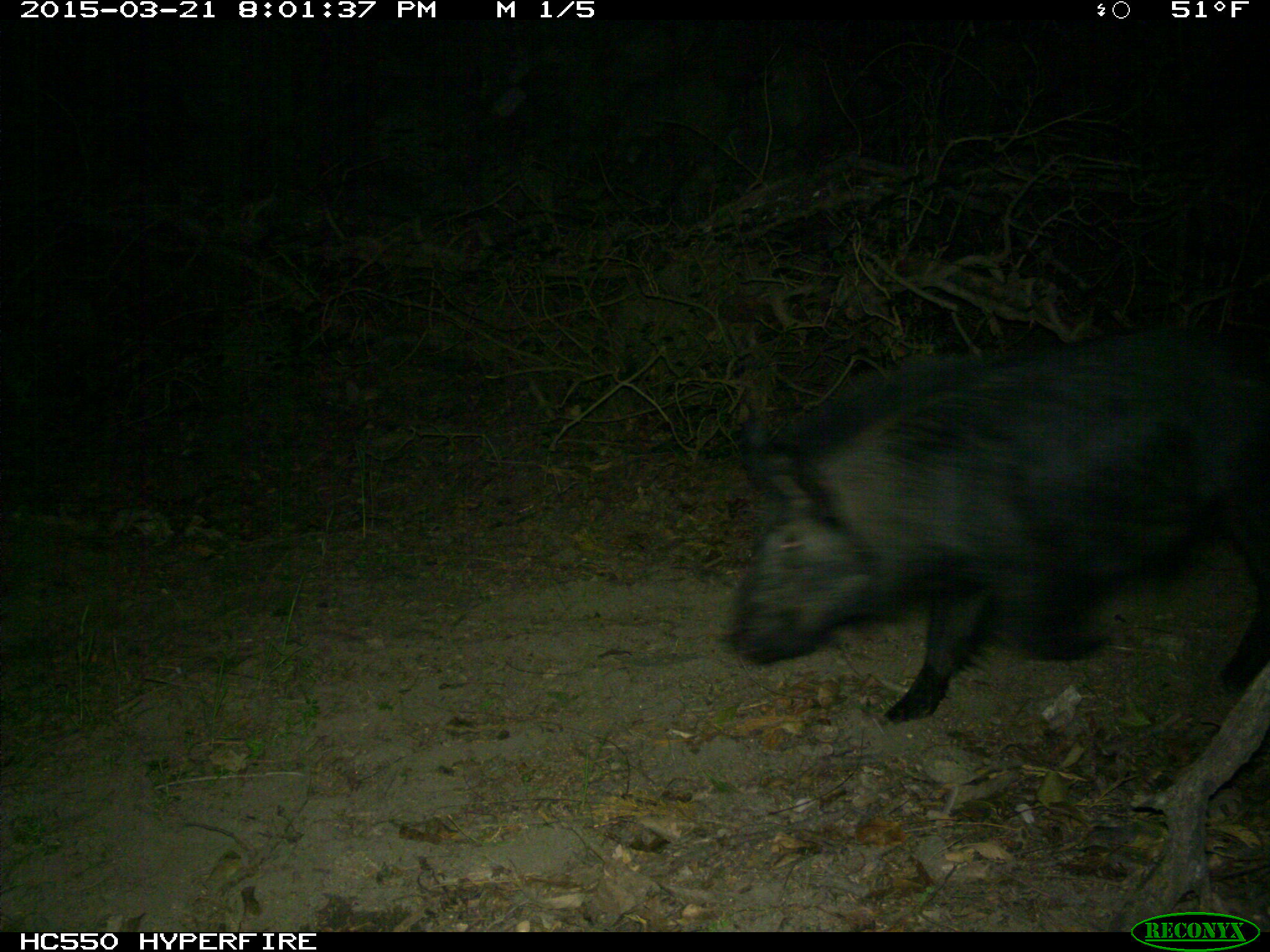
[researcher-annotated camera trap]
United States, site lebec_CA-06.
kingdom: Animalia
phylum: Chordata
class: Mammalia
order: Artiodactyla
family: Suidae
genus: Sus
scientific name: Sus scrofa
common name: wild boar